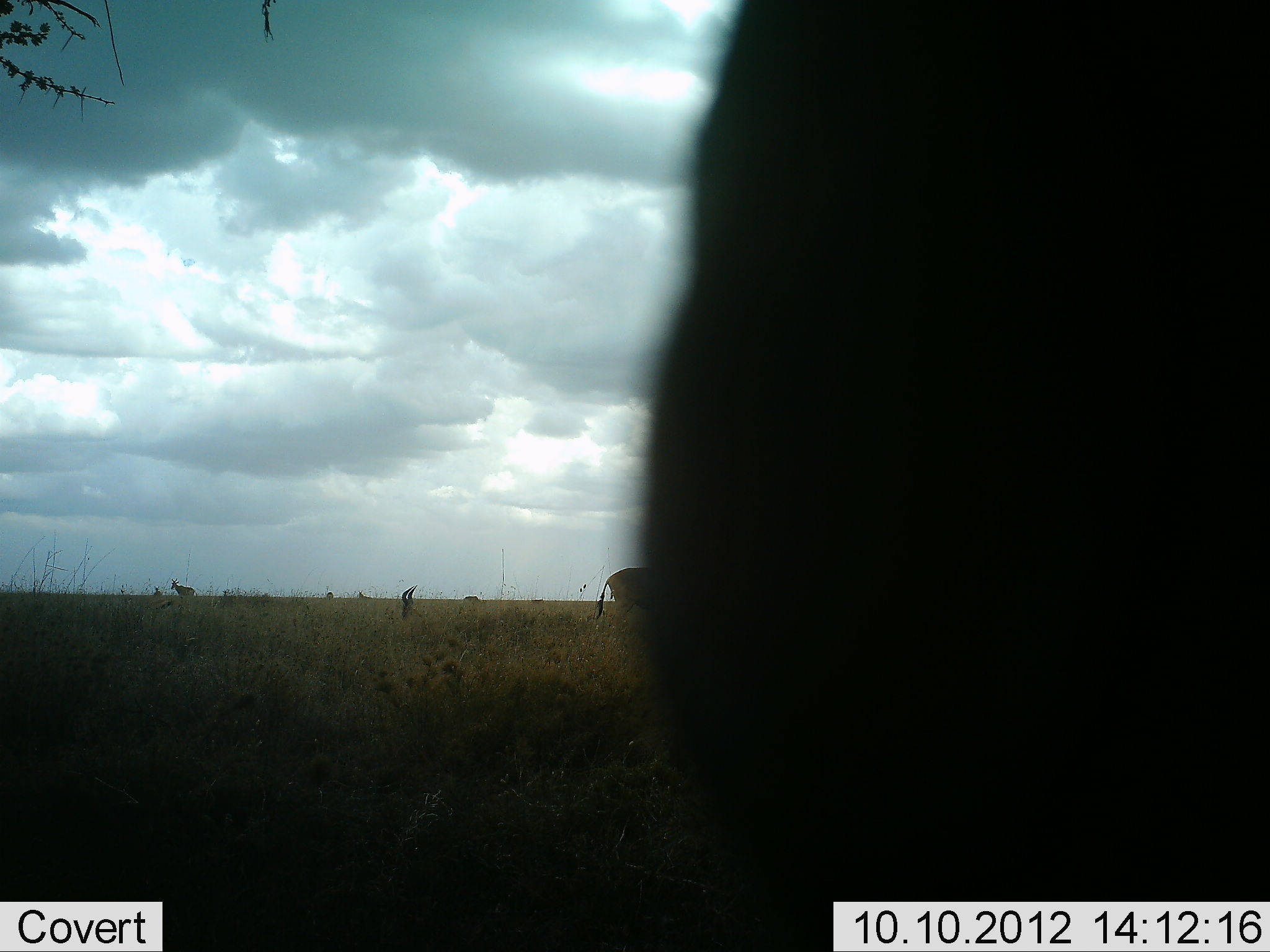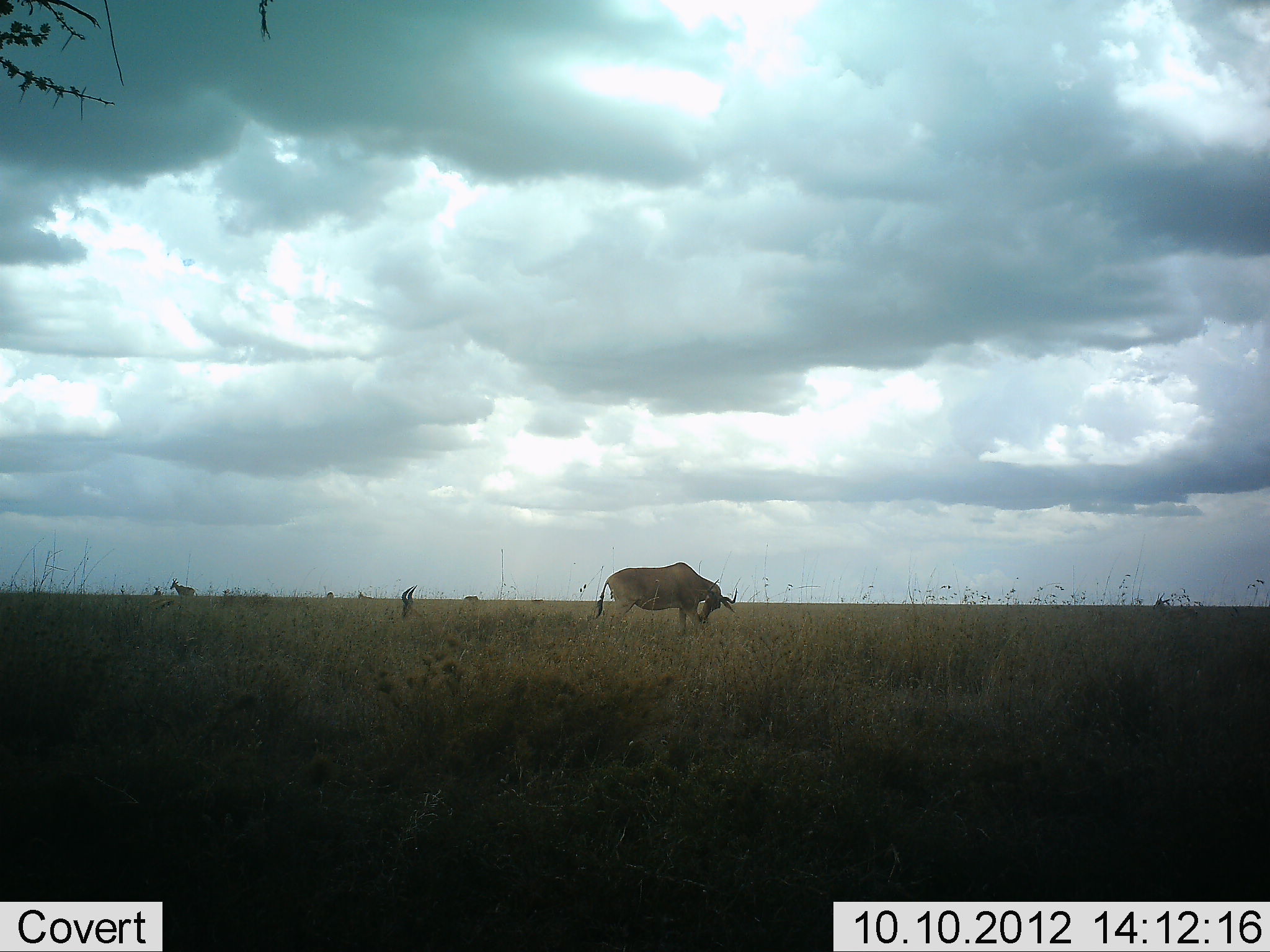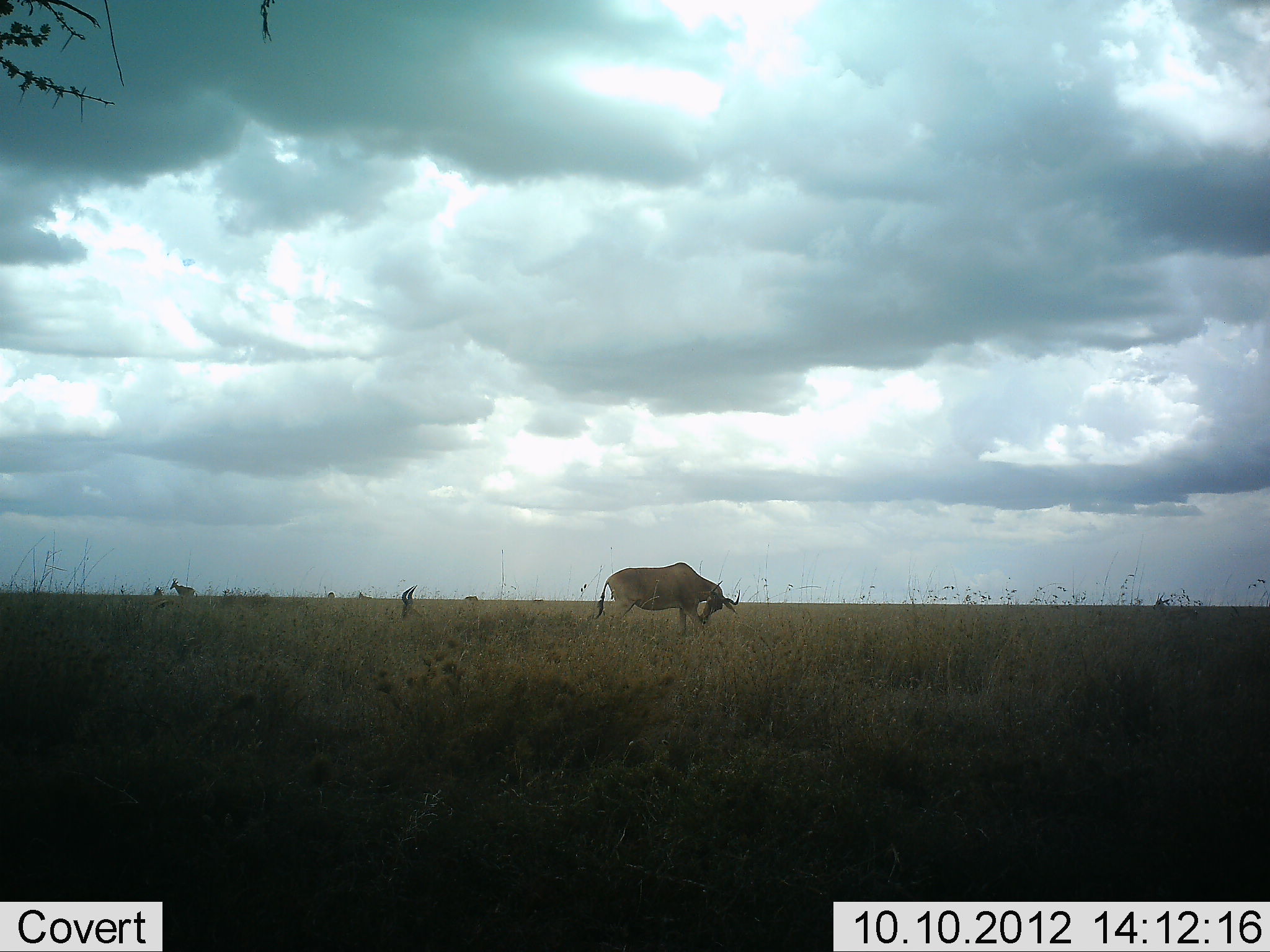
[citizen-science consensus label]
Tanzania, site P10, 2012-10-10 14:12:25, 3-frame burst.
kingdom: Animalia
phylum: Chordata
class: Mammalia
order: Artiodactyla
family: Bovidae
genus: Alcelaphus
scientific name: Alcelaphus buselaphus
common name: hartebeest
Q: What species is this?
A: Hartebeest (Alcelaphus buselaphus).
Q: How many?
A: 3.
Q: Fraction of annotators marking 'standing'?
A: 93%.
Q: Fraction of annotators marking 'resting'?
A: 36%.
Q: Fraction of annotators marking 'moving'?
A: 7%.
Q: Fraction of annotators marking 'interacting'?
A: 0%.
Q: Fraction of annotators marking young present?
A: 0%.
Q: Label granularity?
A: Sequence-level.